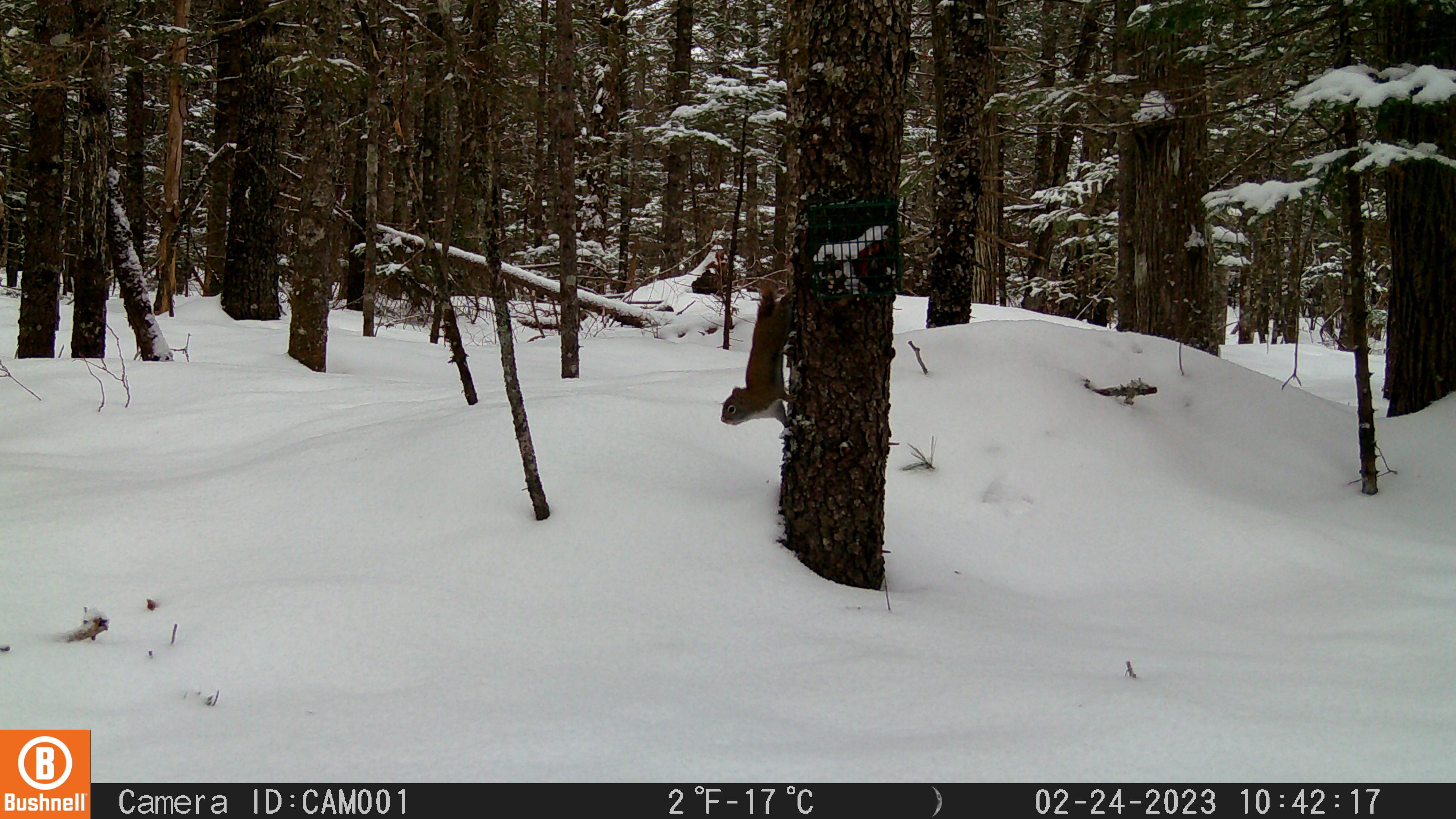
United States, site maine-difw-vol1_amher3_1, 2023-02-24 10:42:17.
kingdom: Animalia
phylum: Chordata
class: Mammalia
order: Rodentia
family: Sciuridae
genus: Tamiasciurus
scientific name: Tamiasciurus hudsonicus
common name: red squirrel